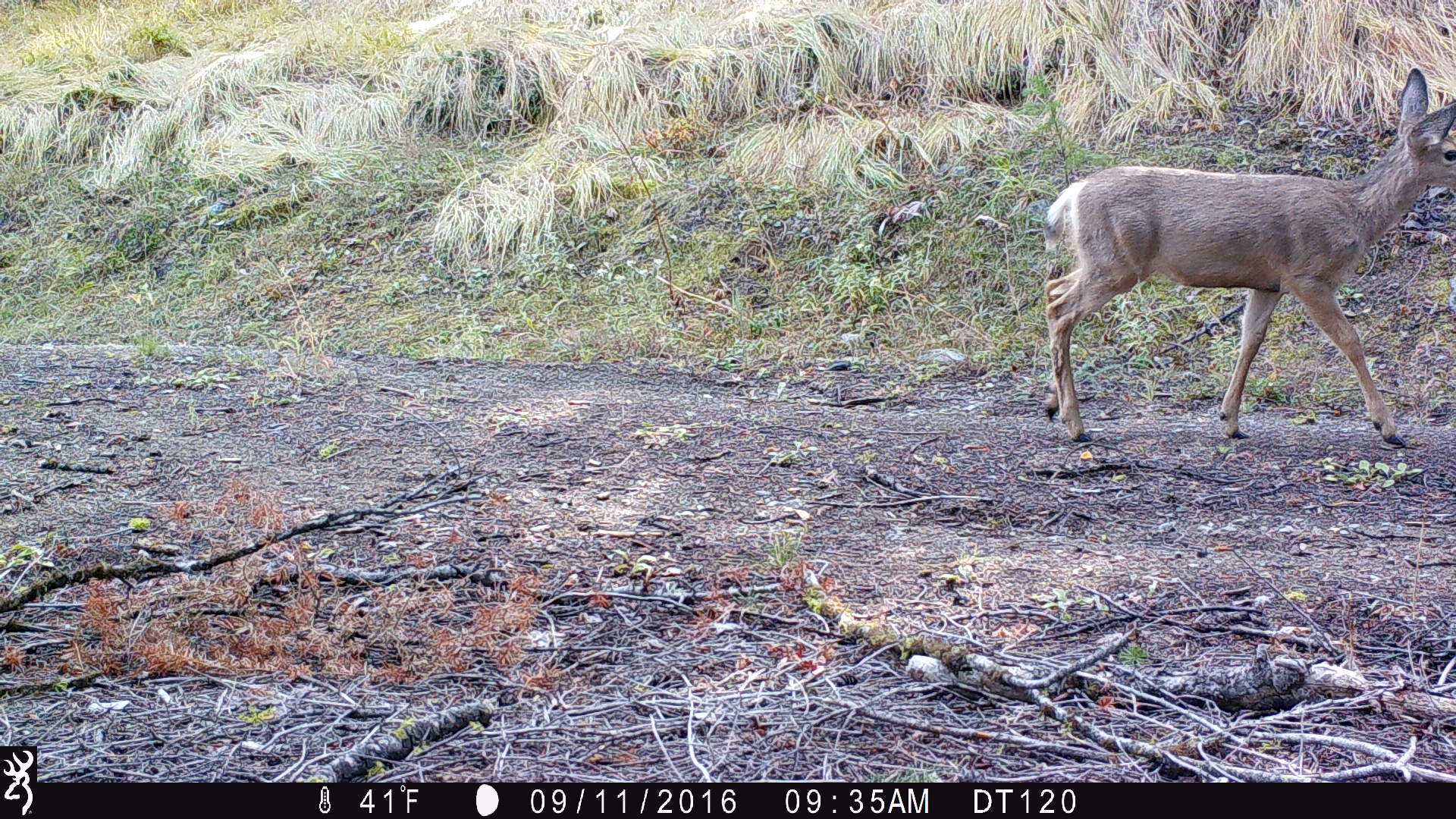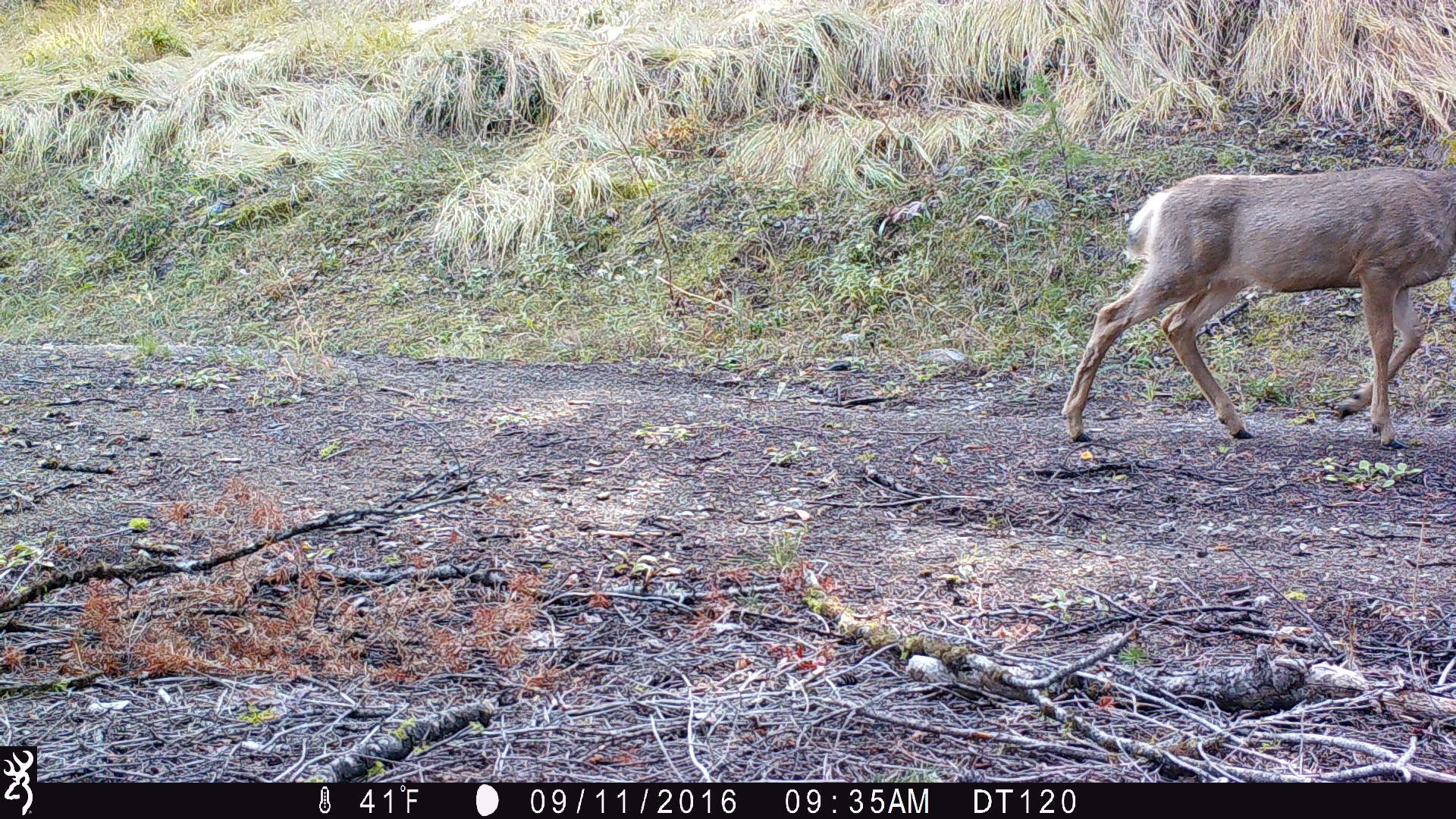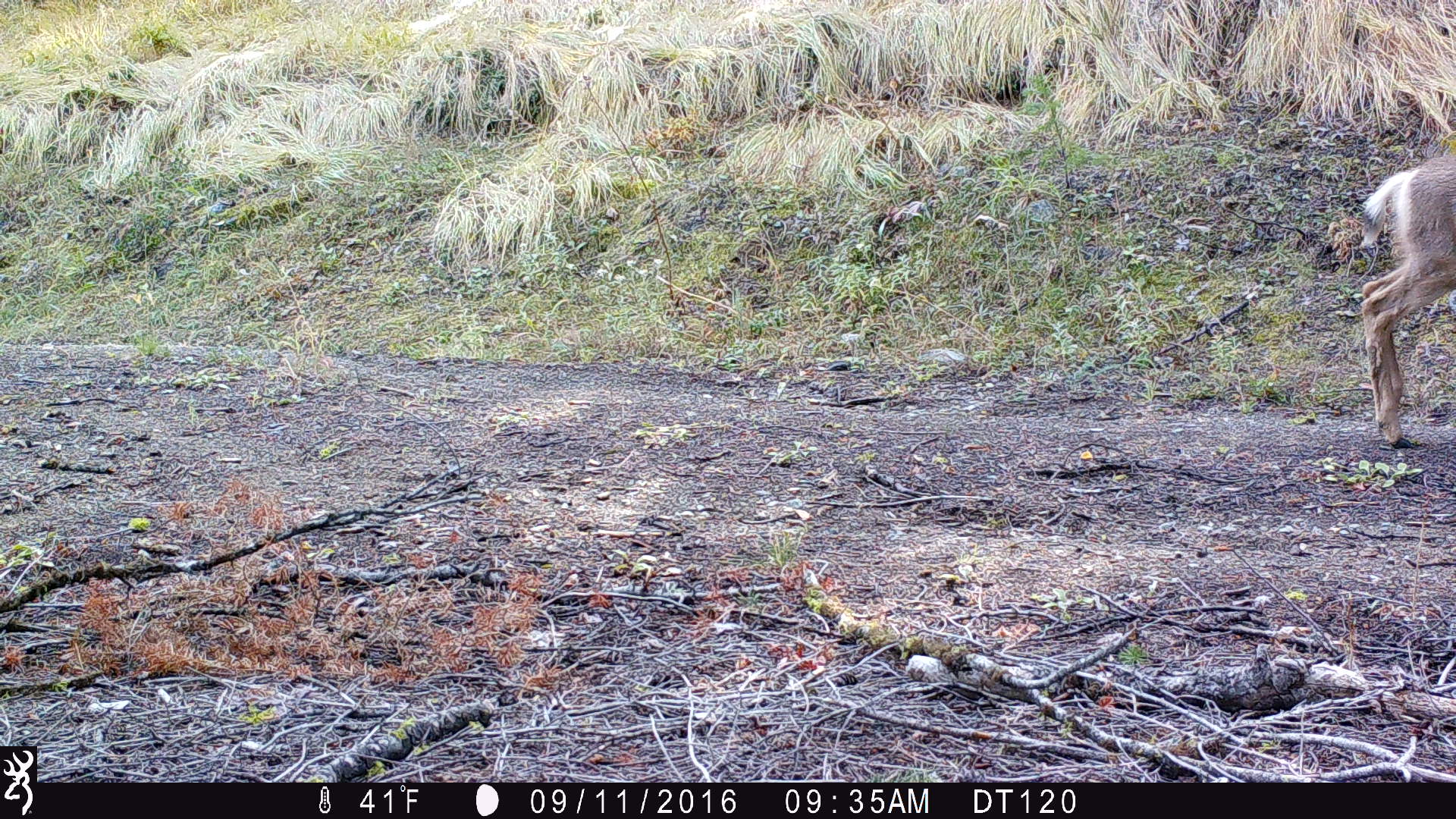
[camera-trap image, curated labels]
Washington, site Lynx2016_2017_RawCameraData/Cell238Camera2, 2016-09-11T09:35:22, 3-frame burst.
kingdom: Animalia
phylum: Chordata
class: Mammalia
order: Artiodactyla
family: Cervidae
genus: Odocoileus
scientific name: Odocoileus hemionus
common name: mule deer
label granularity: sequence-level